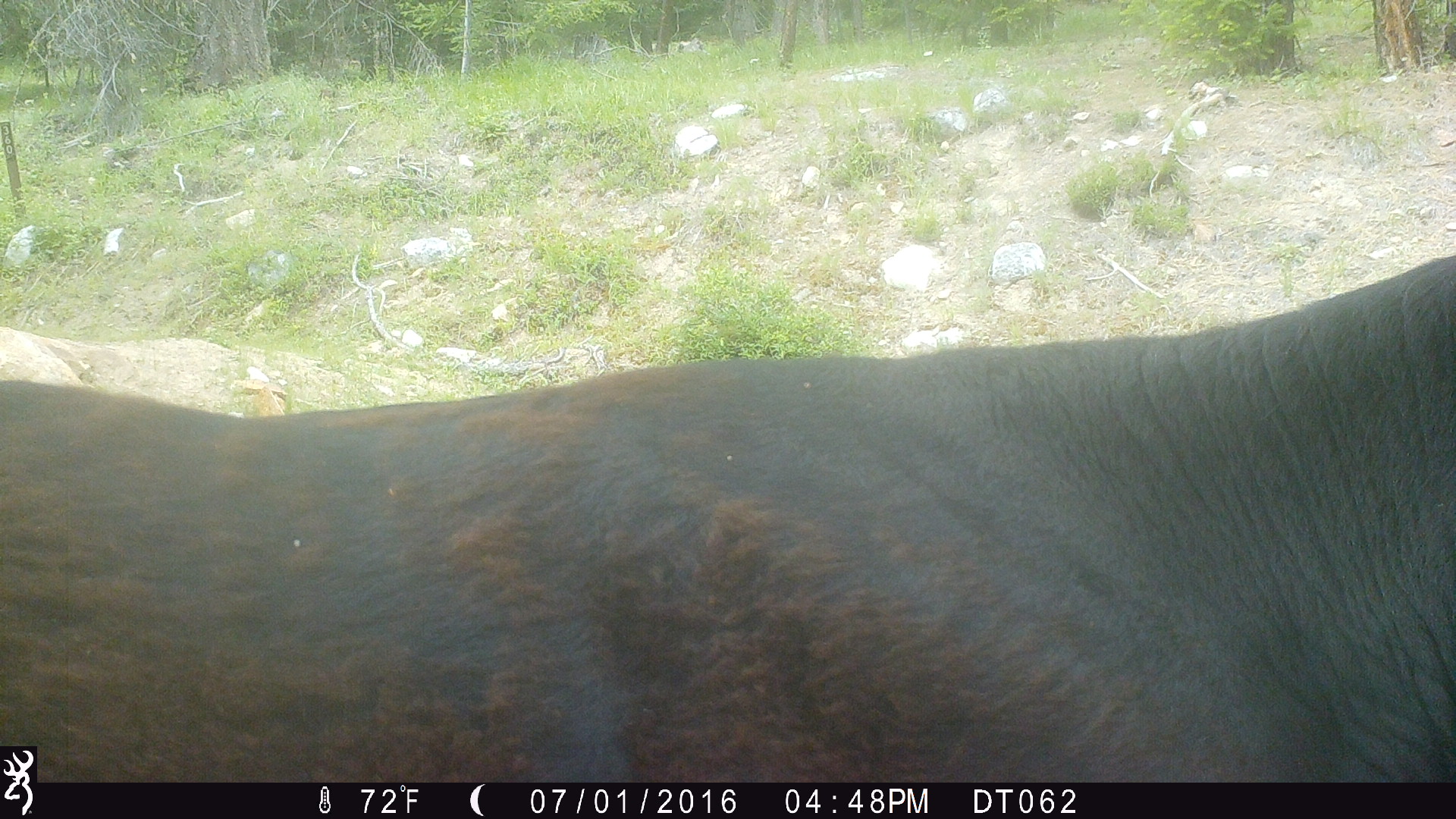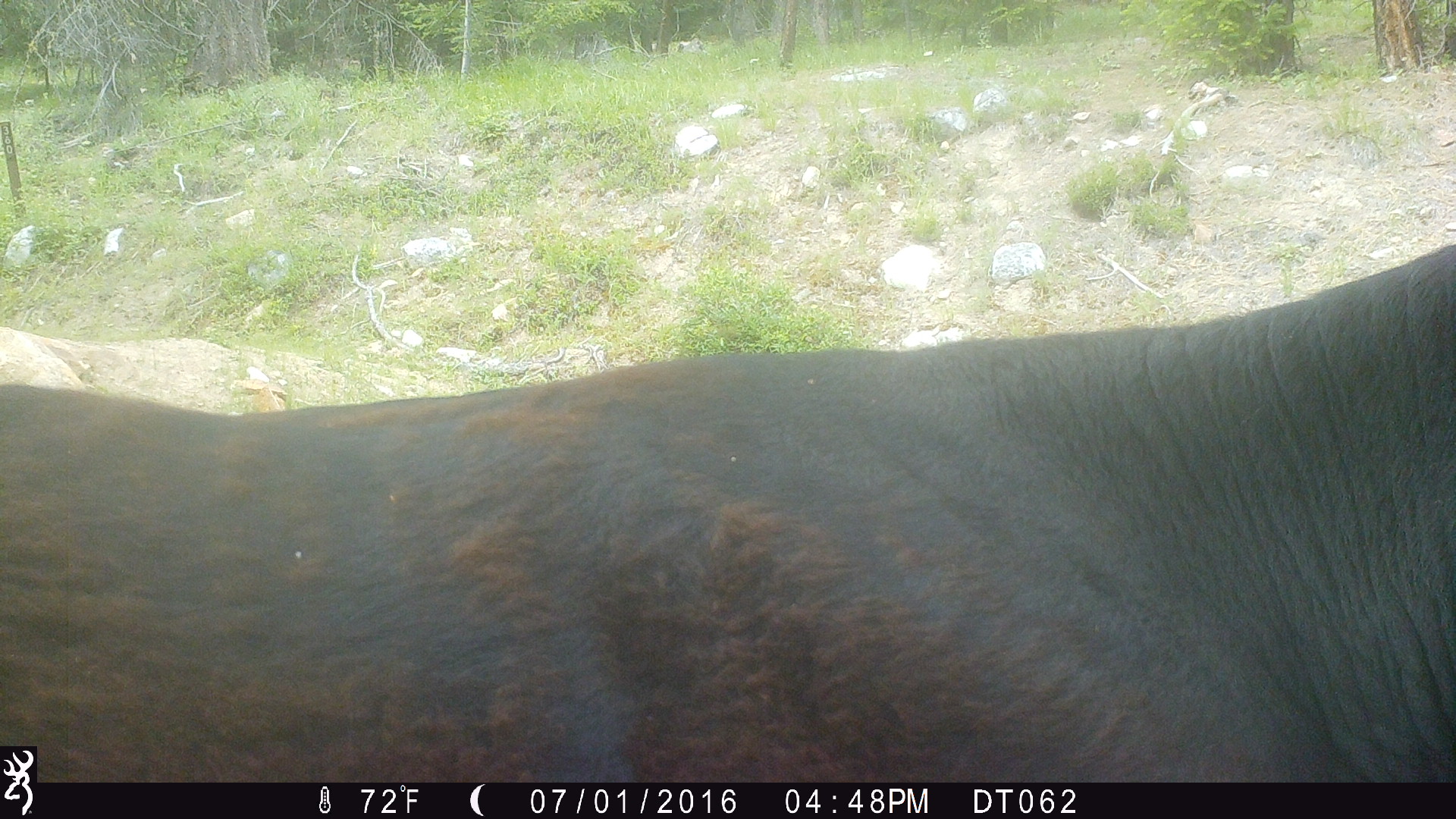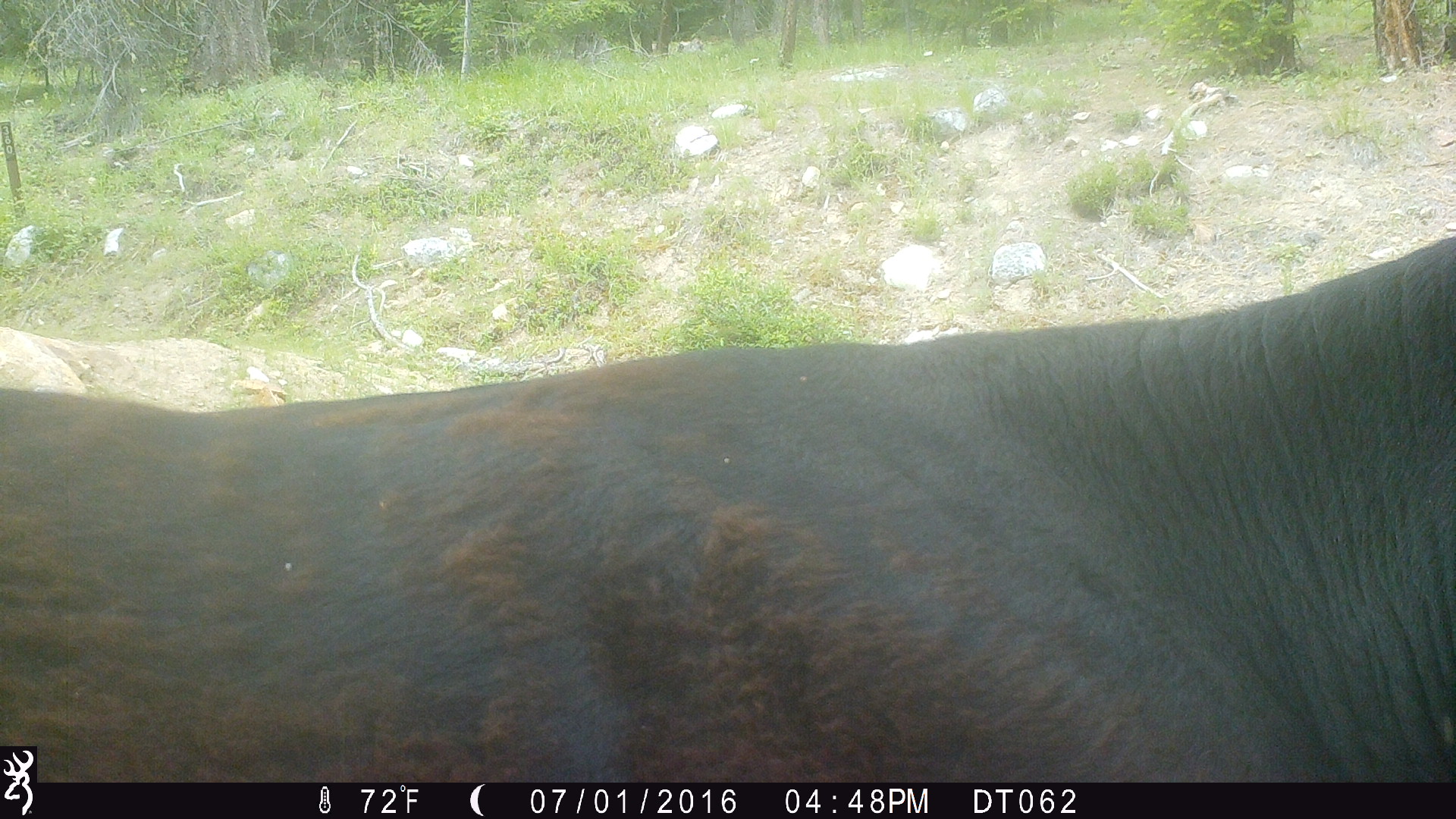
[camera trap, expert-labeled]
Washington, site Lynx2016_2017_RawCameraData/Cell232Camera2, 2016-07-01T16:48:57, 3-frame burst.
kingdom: Animalia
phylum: Chordata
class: Mammalia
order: Artiodactyla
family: Bovidae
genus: Bos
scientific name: Bos taurus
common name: domestic cattle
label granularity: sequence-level